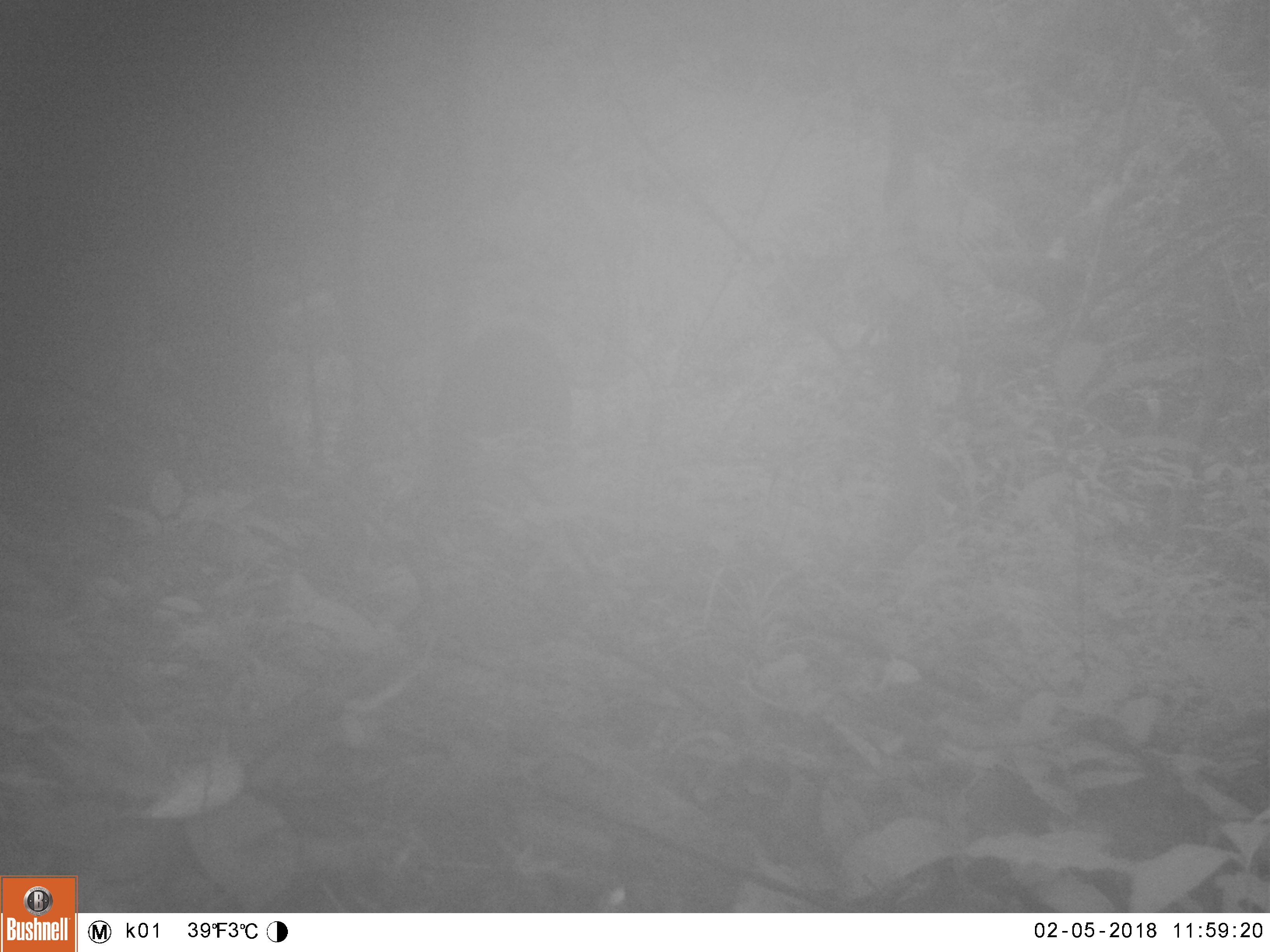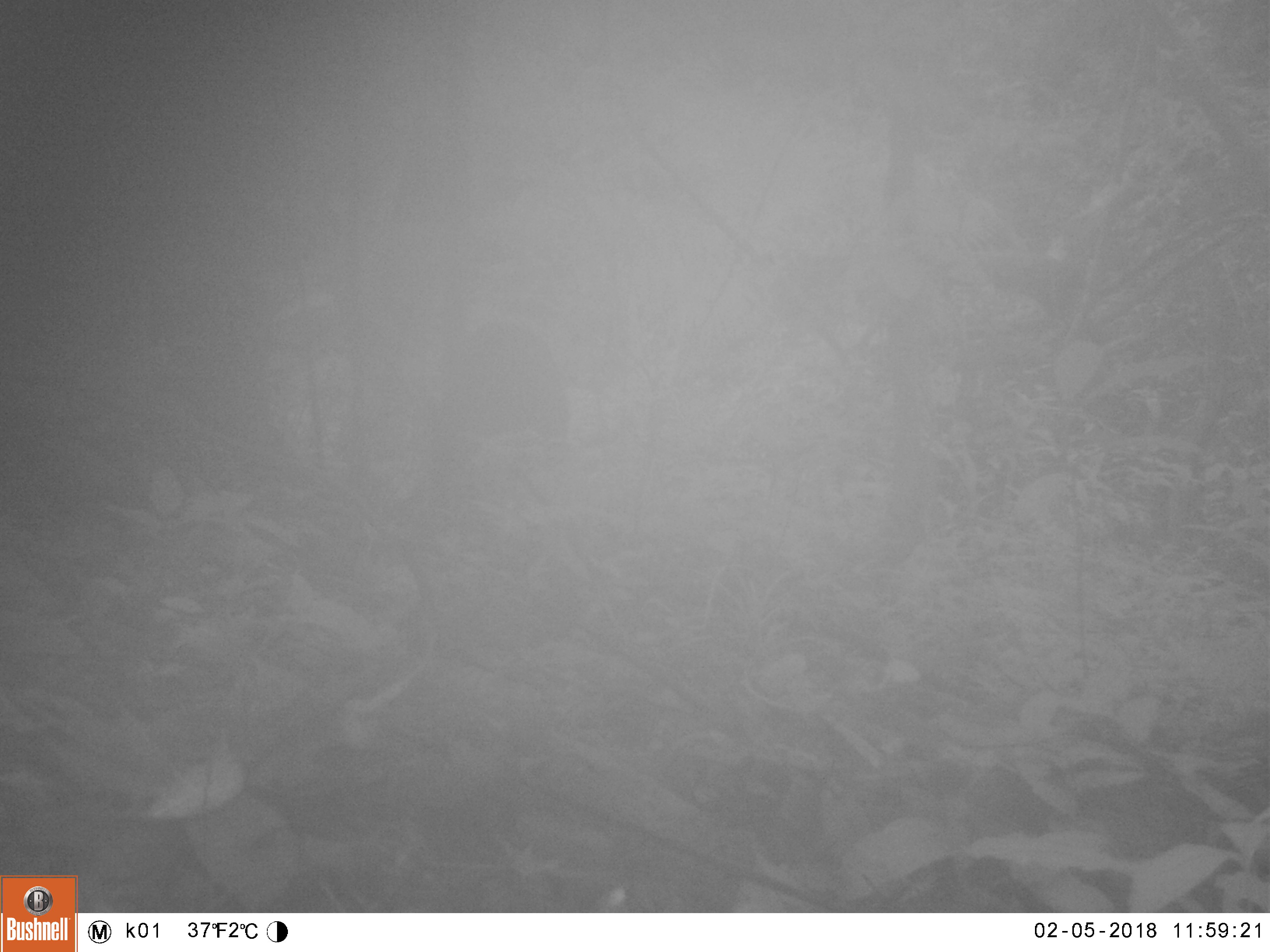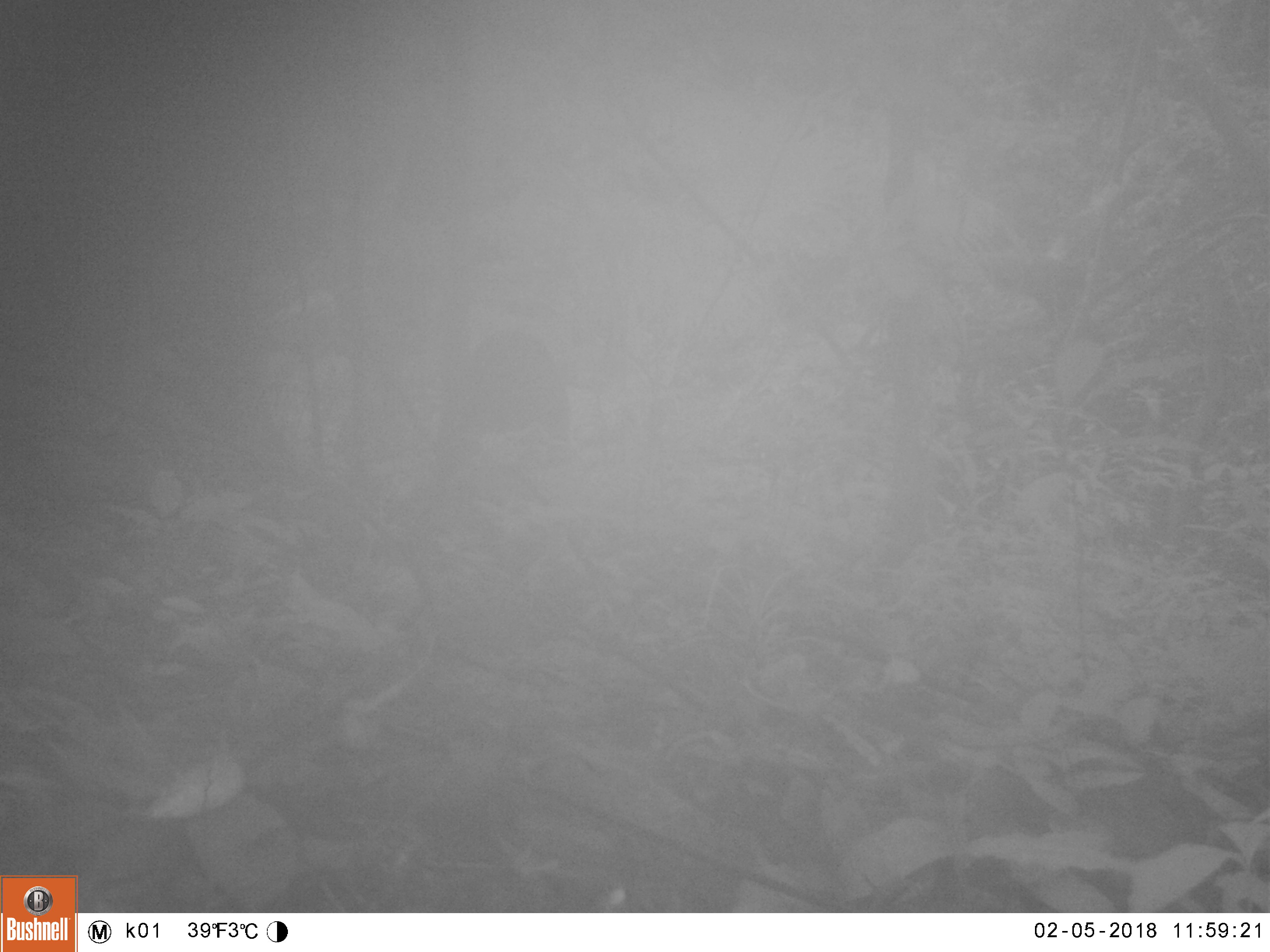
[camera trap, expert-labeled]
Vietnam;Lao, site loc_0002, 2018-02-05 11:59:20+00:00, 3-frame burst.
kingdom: Animalia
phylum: Chordata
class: Mammalia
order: Artiodactyla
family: Suidae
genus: Sus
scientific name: Sus scrofa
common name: eurasian wild pig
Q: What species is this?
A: Eurasian wild pig (Sus scrofa).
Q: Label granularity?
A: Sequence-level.